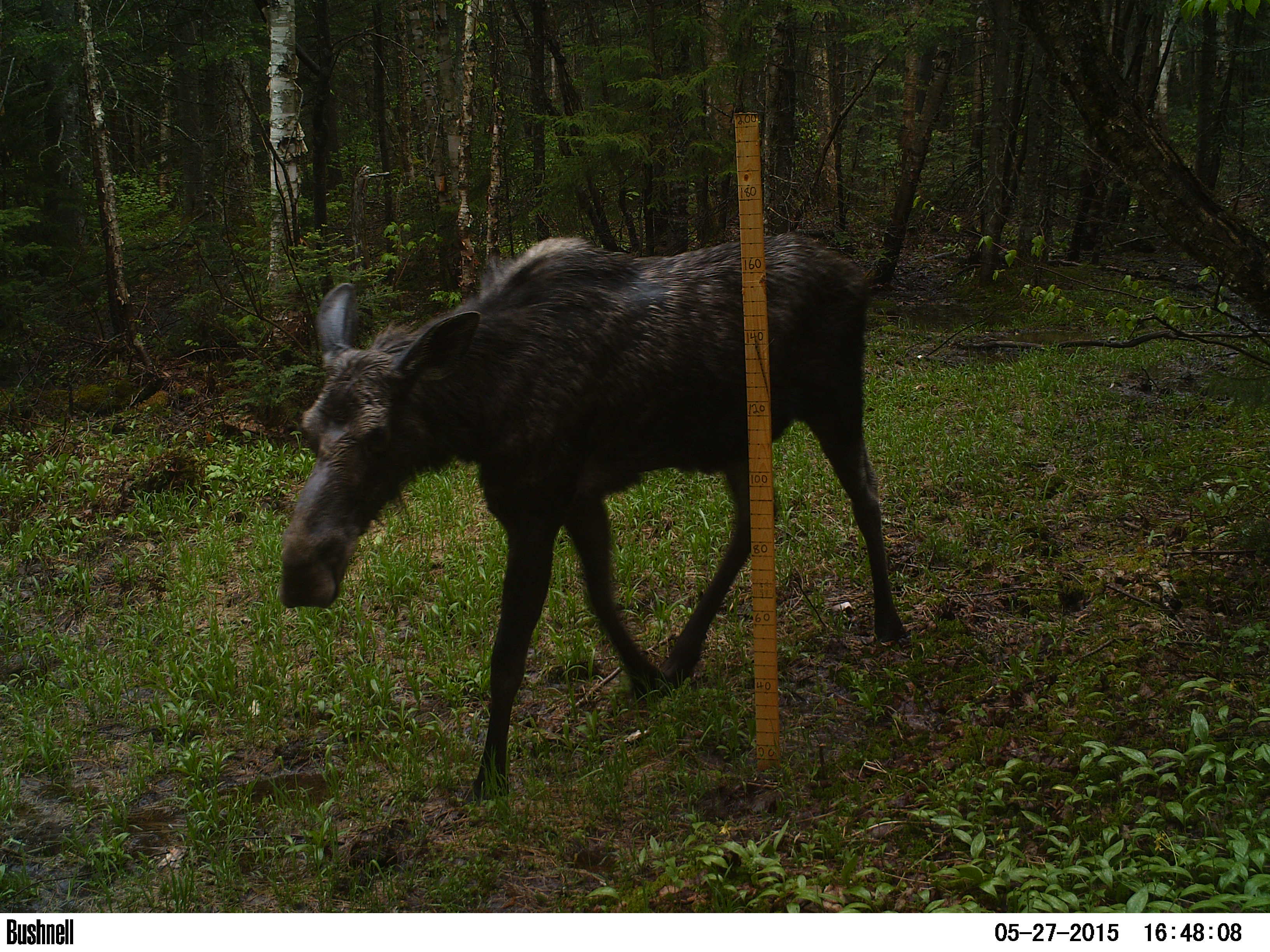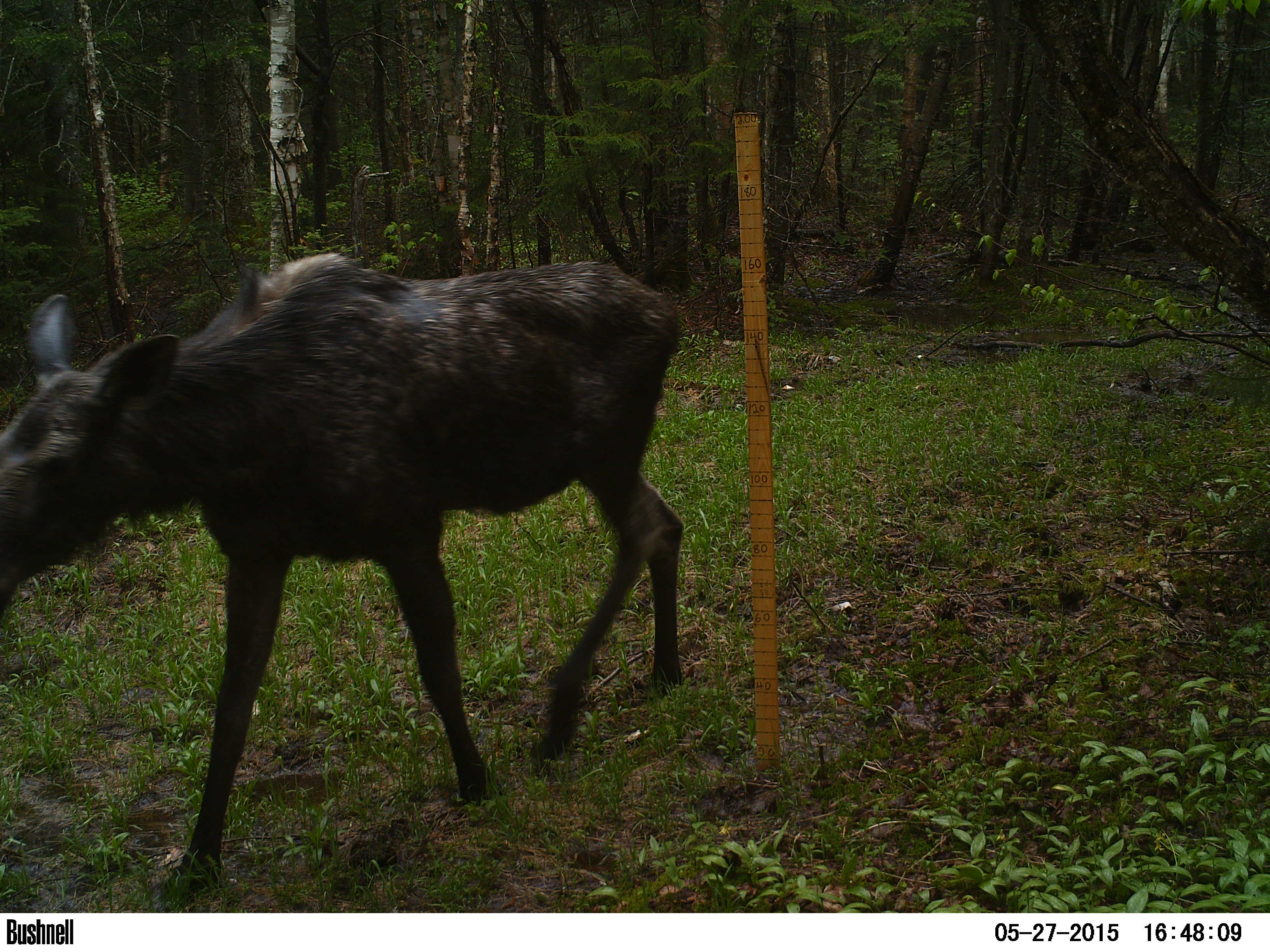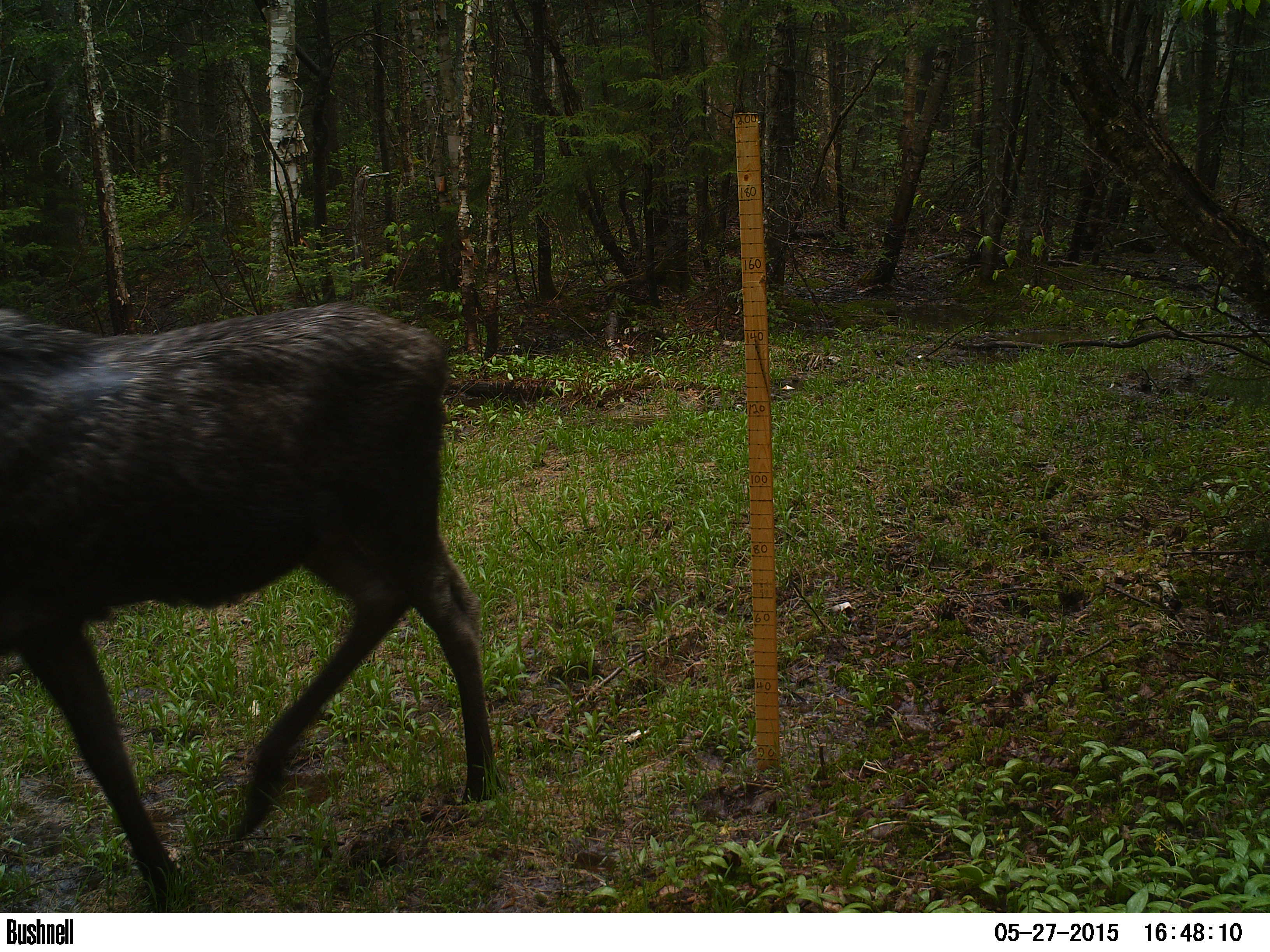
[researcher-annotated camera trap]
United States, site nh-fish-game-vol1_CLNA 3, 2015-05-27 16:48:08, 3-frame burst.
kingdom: Animalia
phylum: Chordata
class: Mammalia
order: Artiodactyla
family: Cervidae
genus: Alces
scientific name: Alces alces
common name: moose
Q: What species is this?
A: Moose (Alces alces).